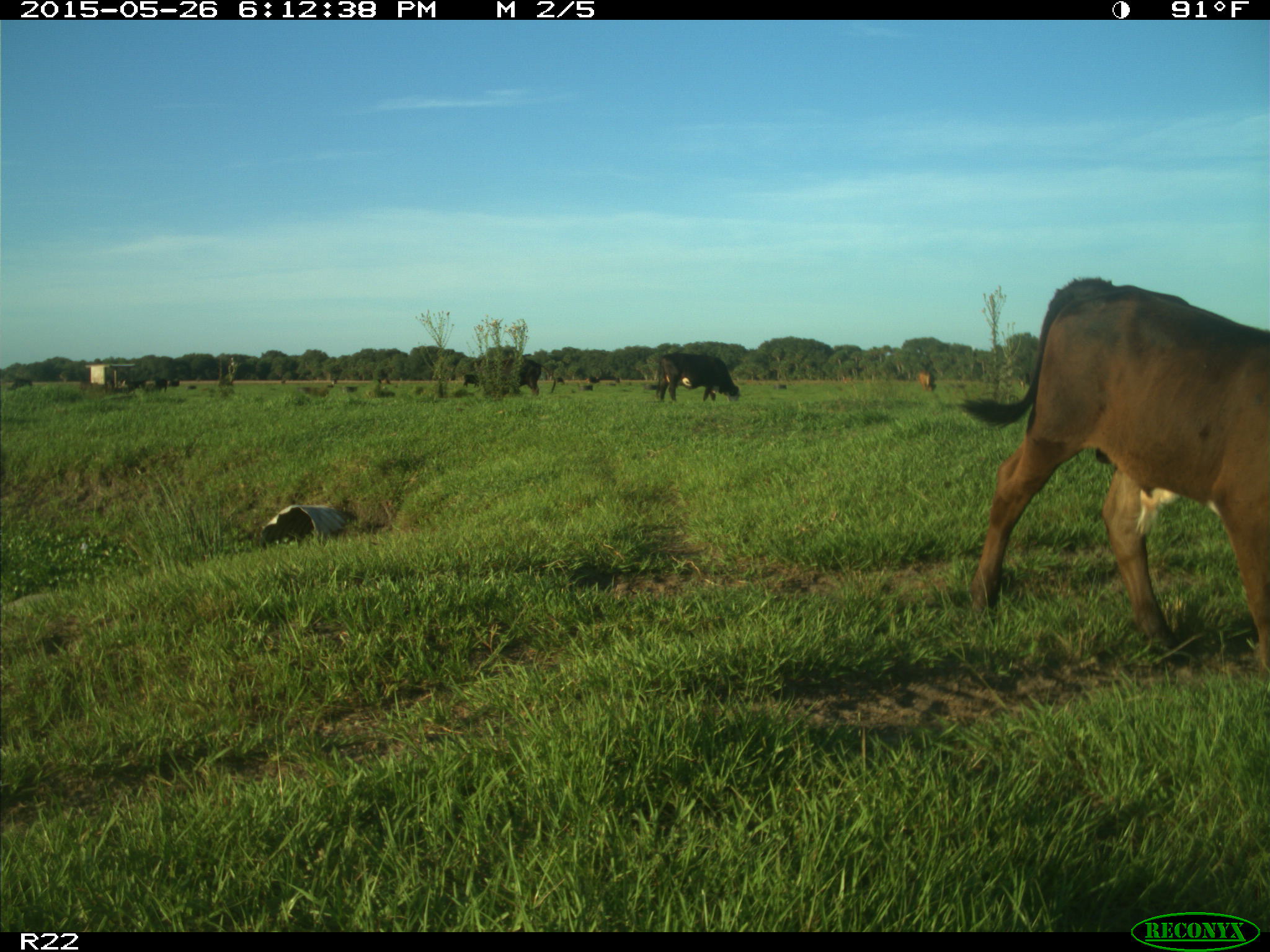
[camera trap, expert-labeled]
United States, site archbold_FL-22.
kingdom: Animalia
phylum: Chordata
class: Mammalia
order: Artiodactyla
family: Bovidae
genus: Bos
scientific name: Bos taurus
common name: domestic cow